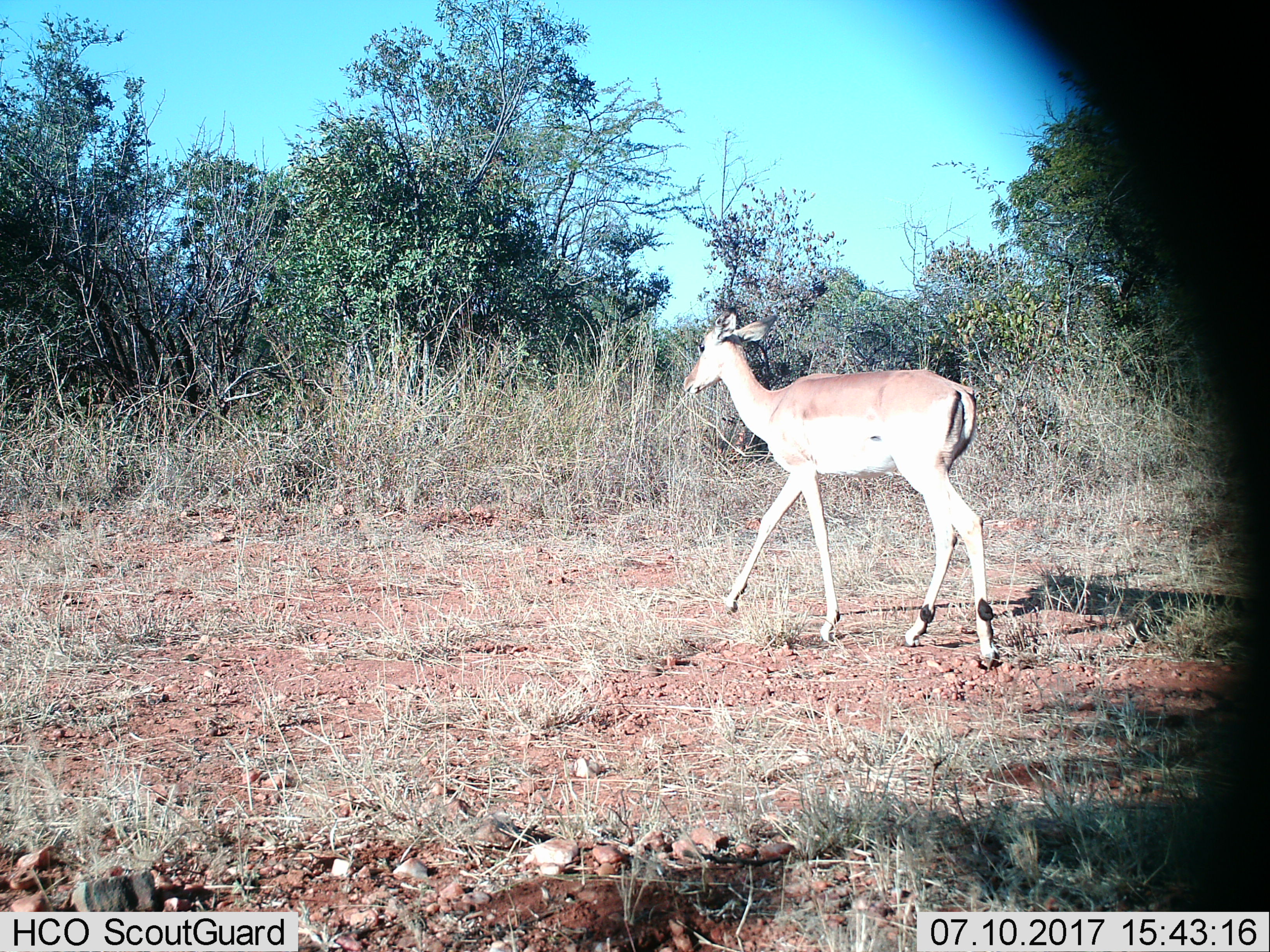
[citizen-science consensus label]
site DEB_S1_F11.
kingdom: Animalia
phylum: Chordata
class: Mammalia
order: Artiodactyla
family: Bovidae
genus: Aepyceros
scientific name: Aepyceros melampus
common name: impala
Impala (Aepyceros melampus), count 1. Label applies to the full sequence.